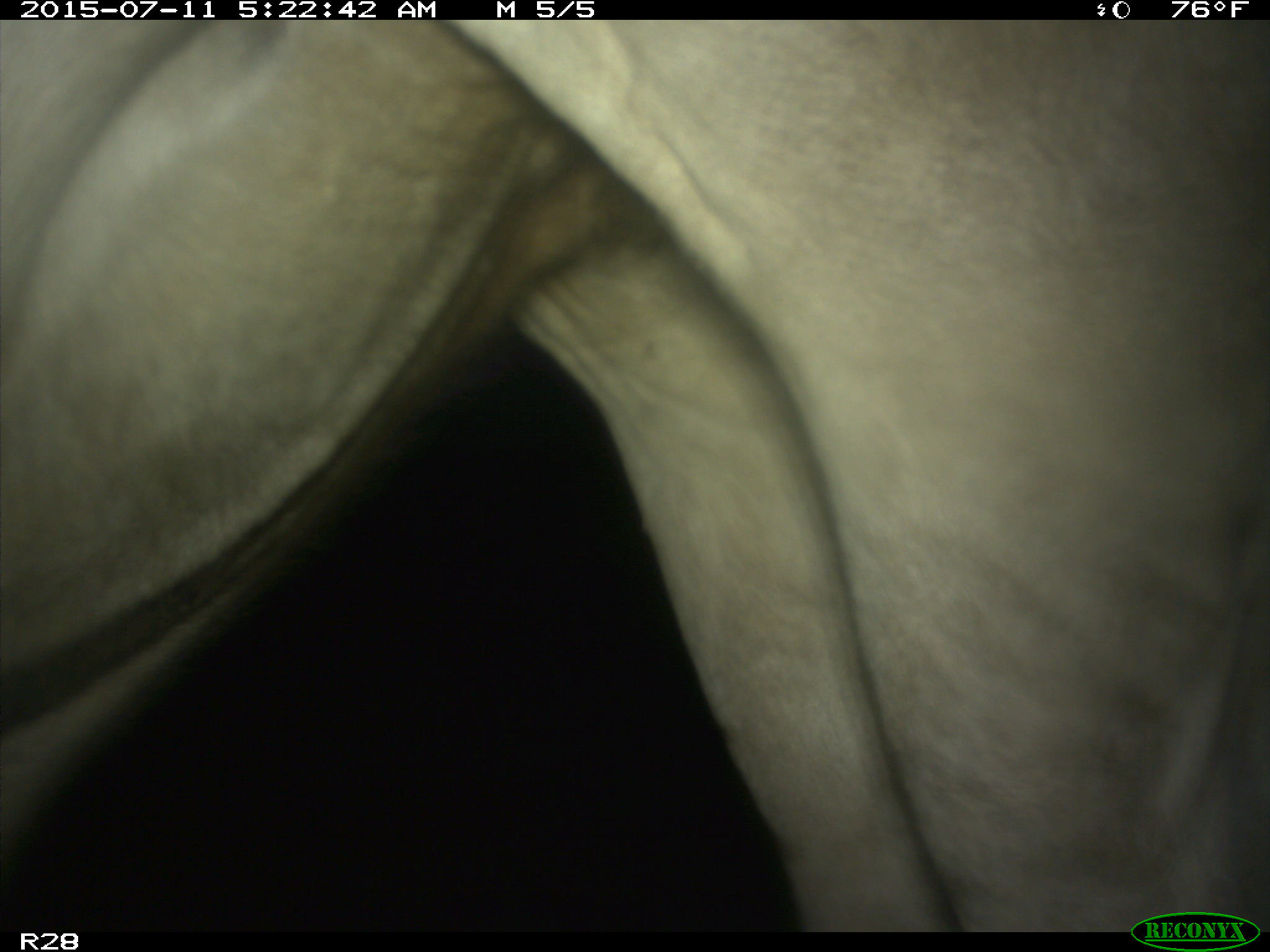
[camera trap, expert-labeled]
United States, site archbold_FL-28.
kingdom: Animalia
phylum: Chordata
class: Mammalia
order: Artiodactyla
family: Bovidae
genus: Bos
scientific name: Bos taurus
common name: domestic cow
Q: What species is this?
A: Bos taurus (domestic cow).